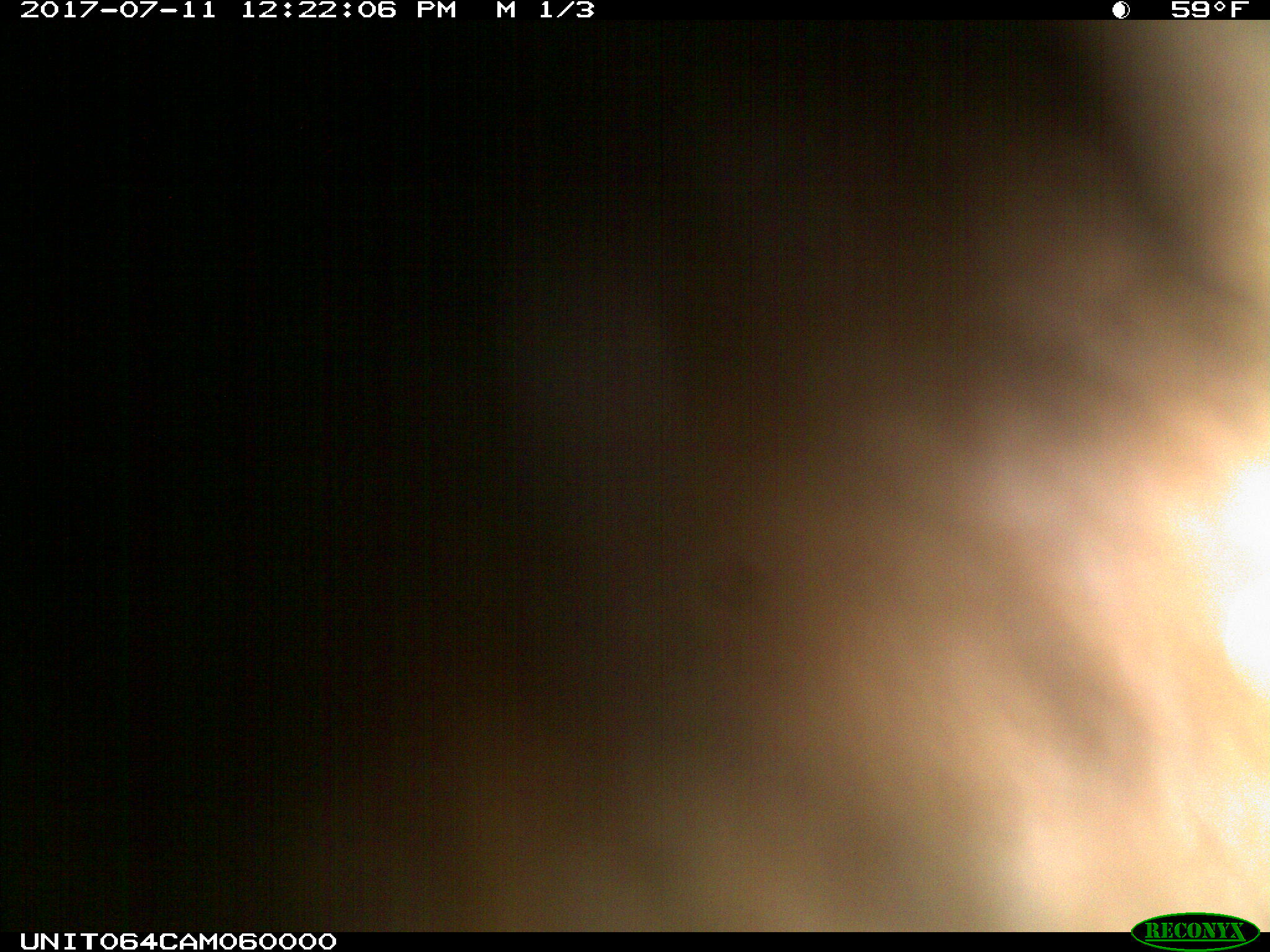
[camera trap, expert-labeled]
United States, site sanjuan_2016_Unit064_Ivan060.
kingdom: Animalia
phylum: Chordata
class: Mammalia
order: Carnivora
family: Ursidae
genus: Ursus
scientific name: Ursus americanus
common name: american black bear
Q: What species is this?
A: Ursus americanus (american black bear).